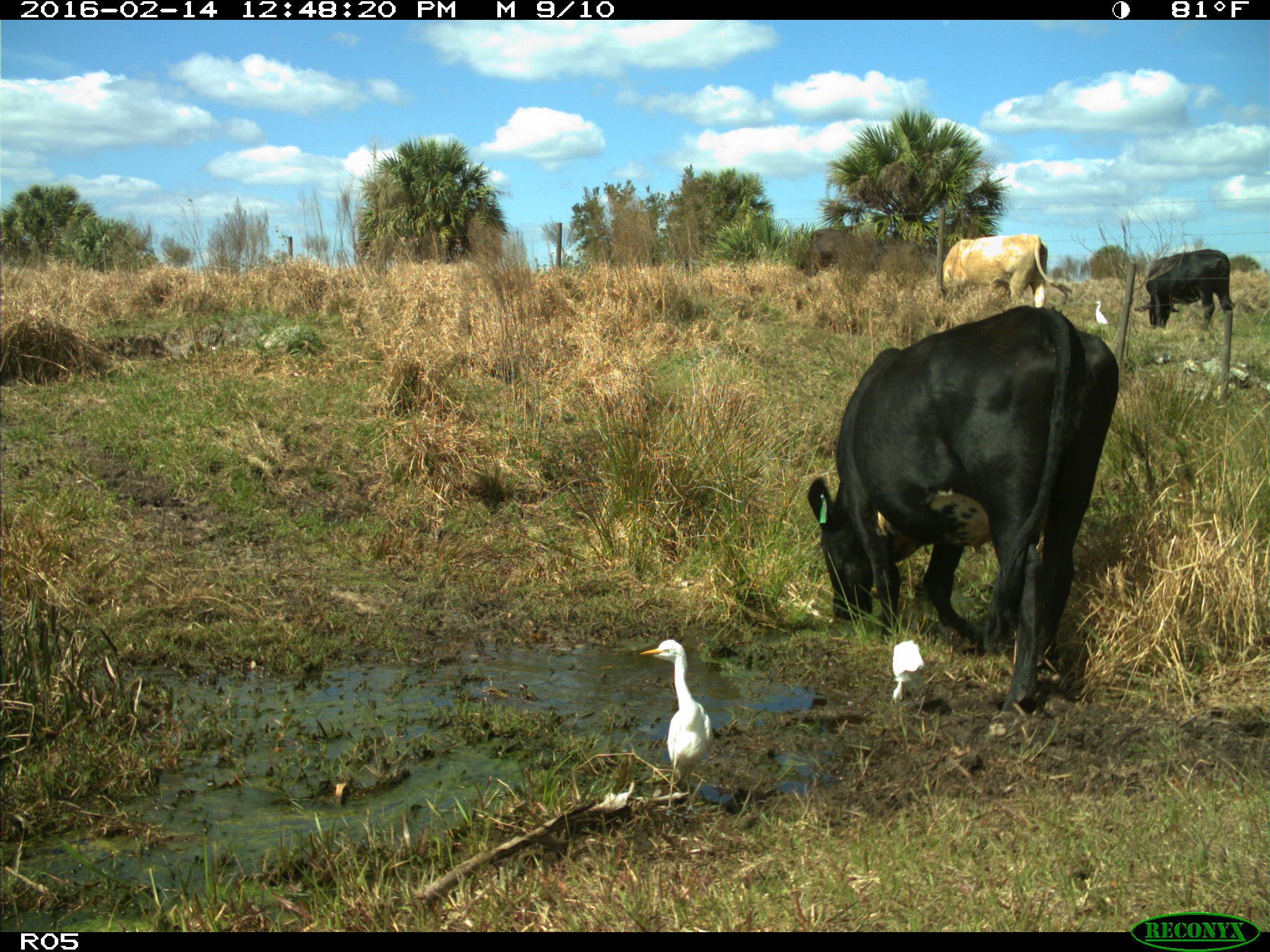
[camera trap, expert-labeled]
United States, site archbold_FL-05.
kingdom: Animalia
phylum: Chordata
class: Mammalia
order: Artiodactyla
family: Bovidae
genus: Bos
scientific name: Bos taurus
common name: domestic cow